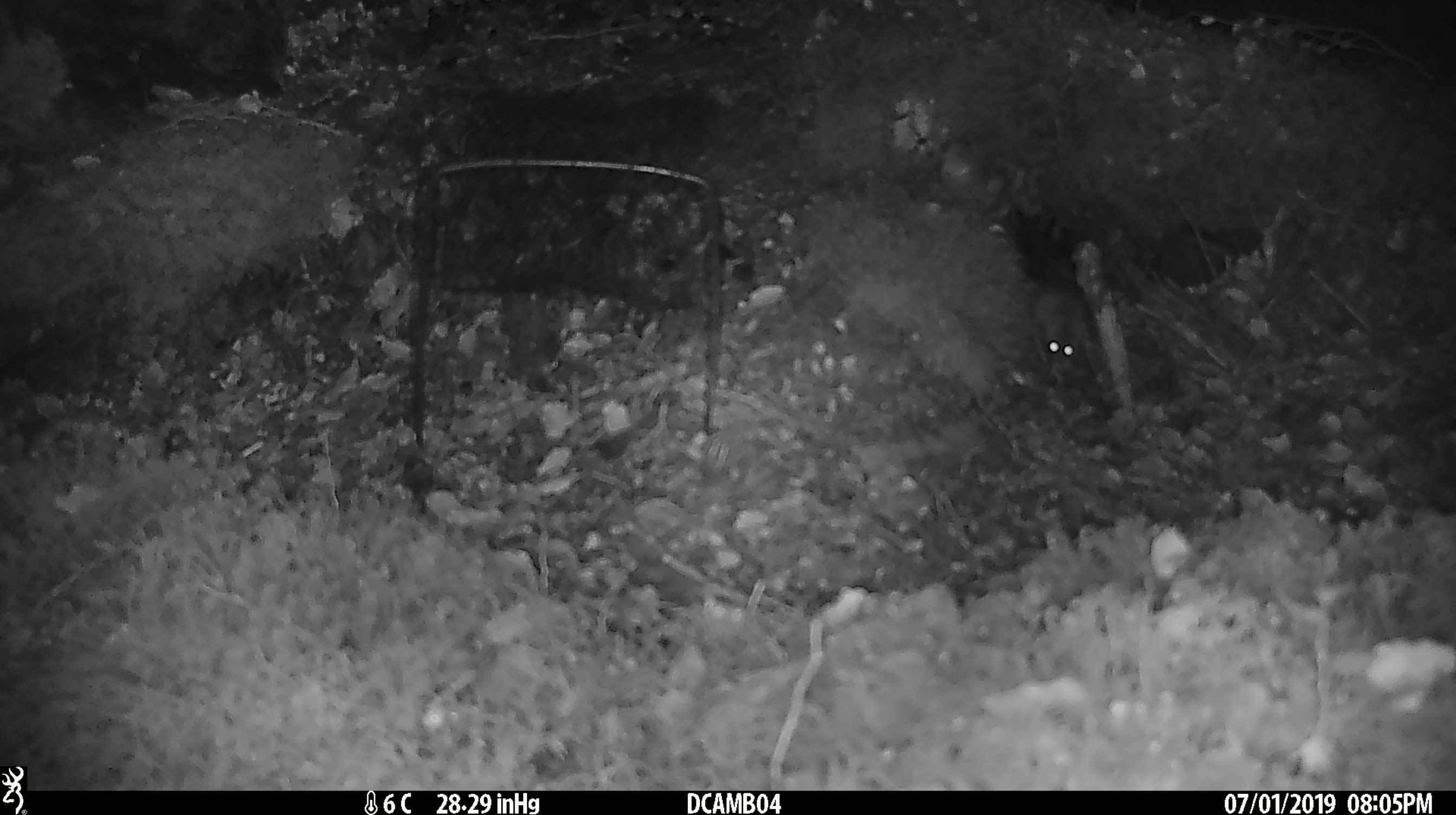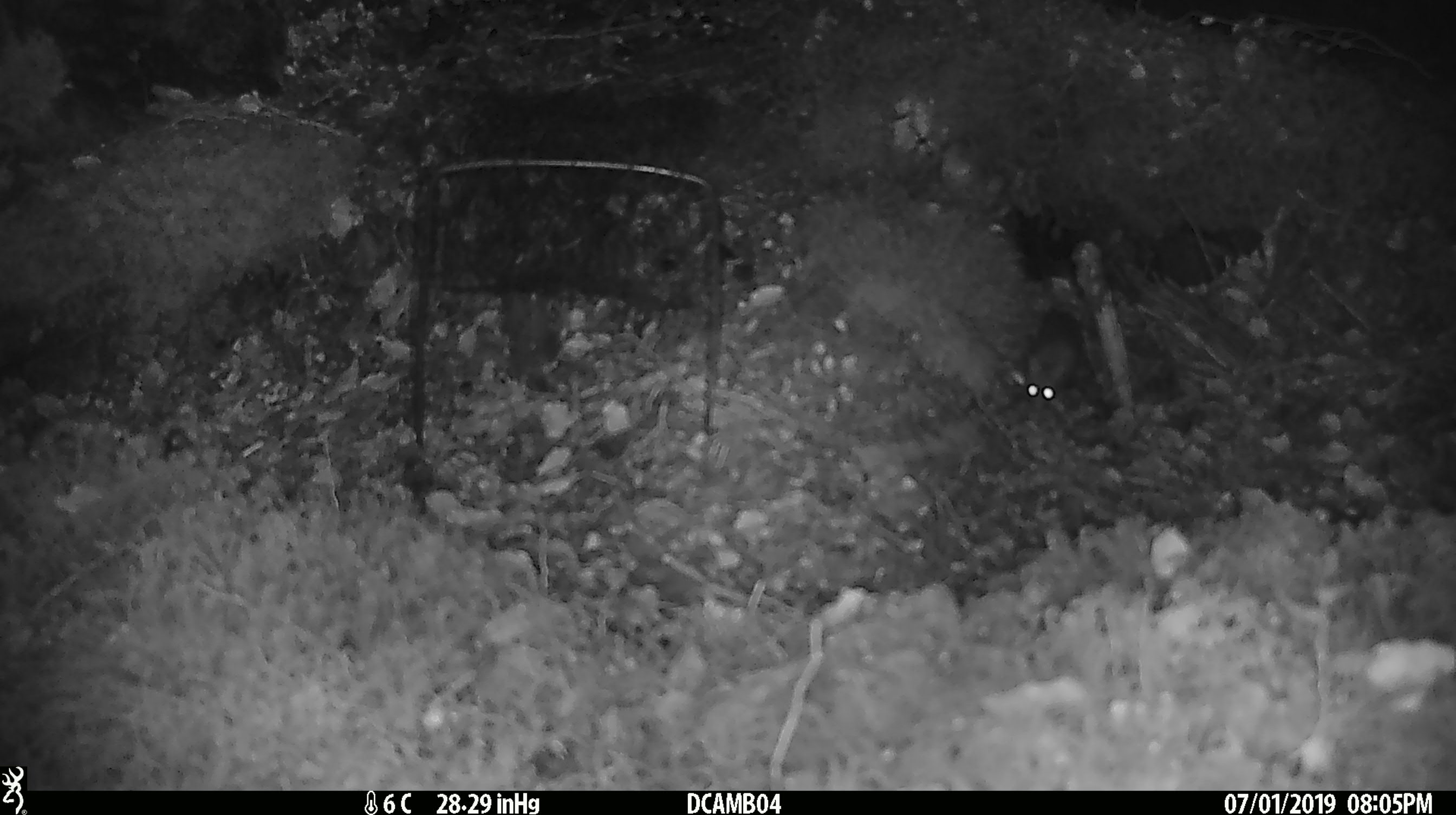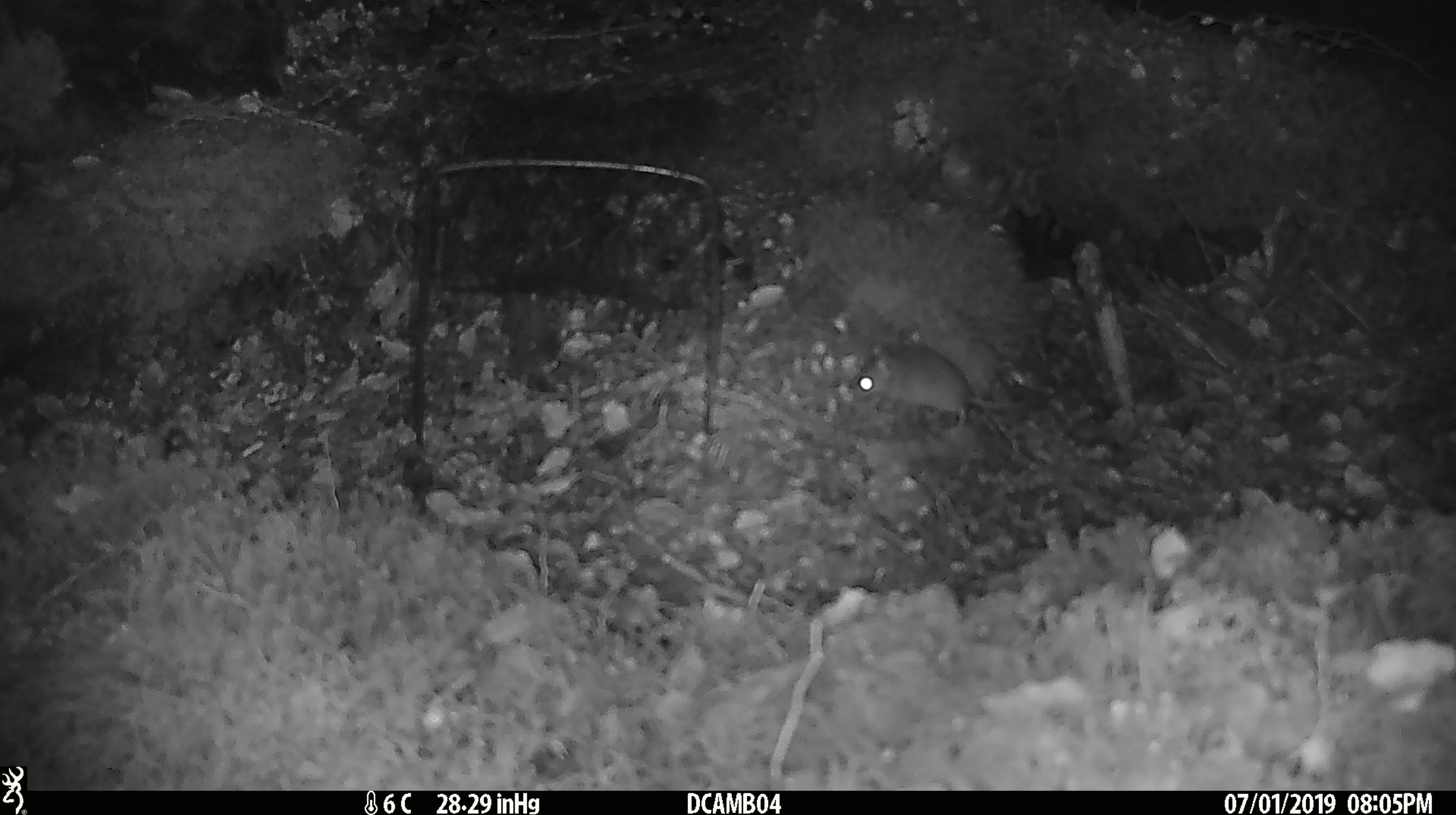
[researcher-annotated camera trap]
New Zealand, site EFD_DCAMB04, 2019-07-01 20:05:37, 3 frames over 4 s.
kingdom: Animalia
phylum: Chordata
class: Mammalia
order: Rodentia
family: Muridae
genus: Mus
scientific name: Mus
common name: mouse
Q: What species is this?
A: Mouse (Mus).